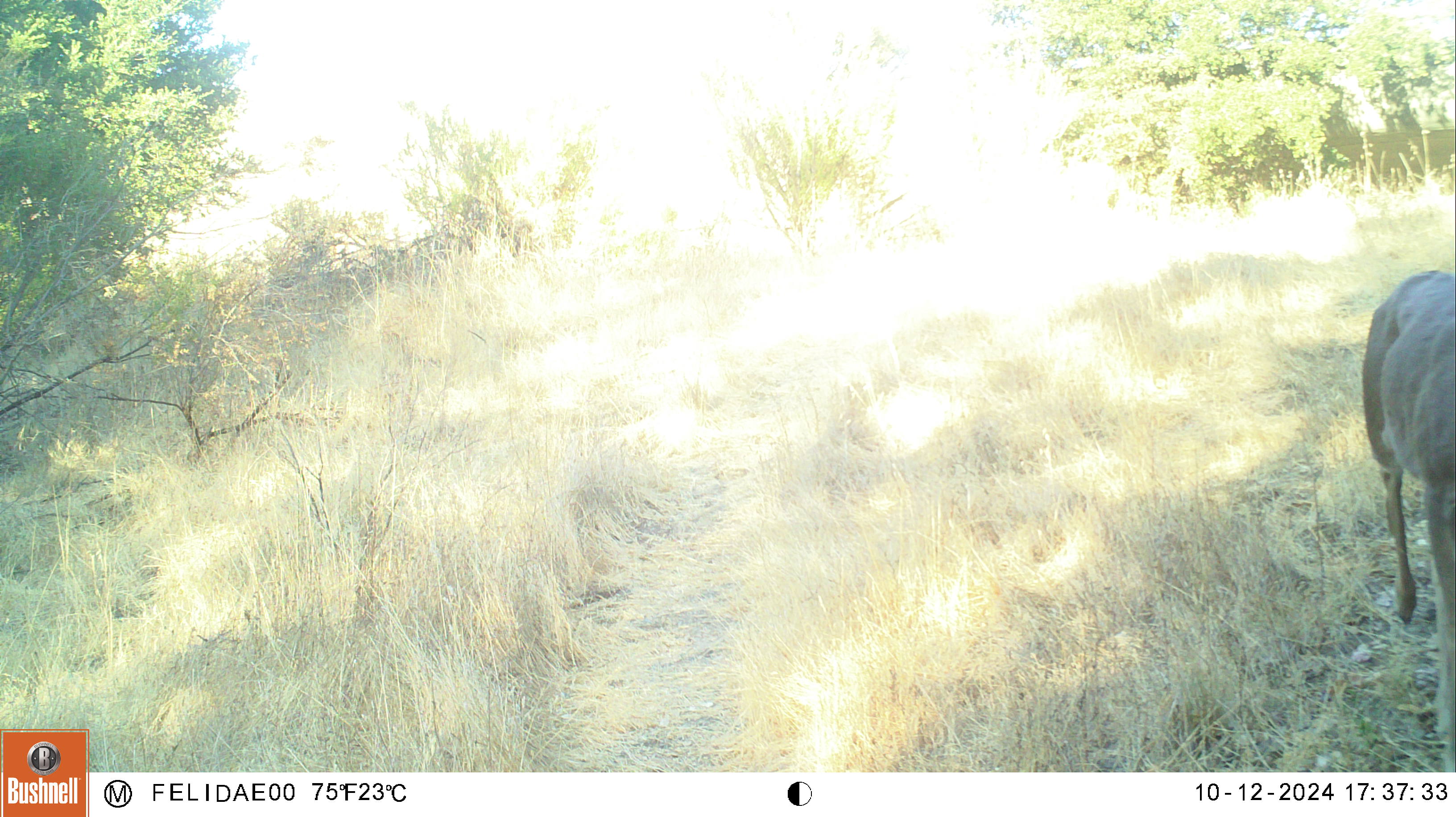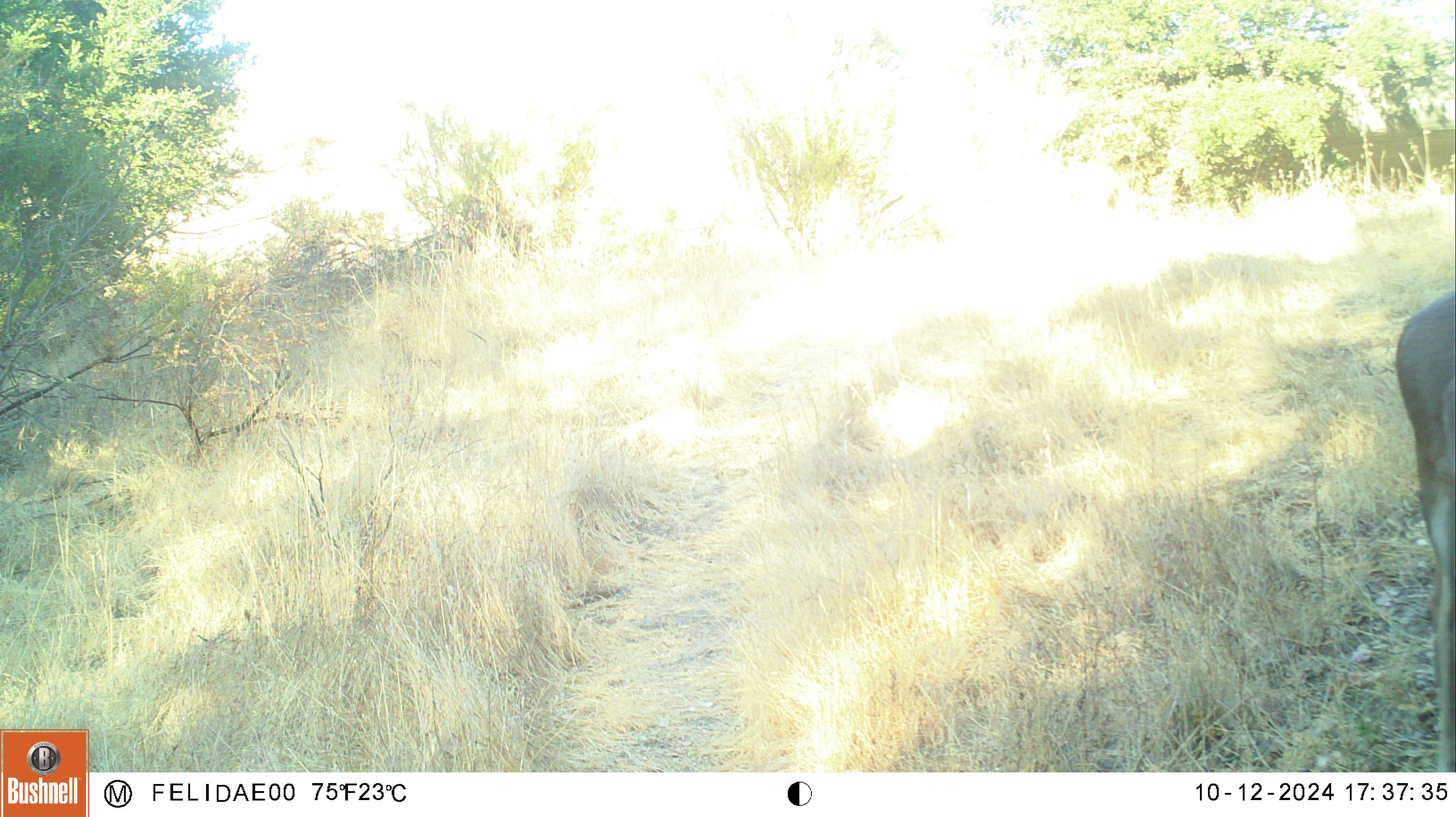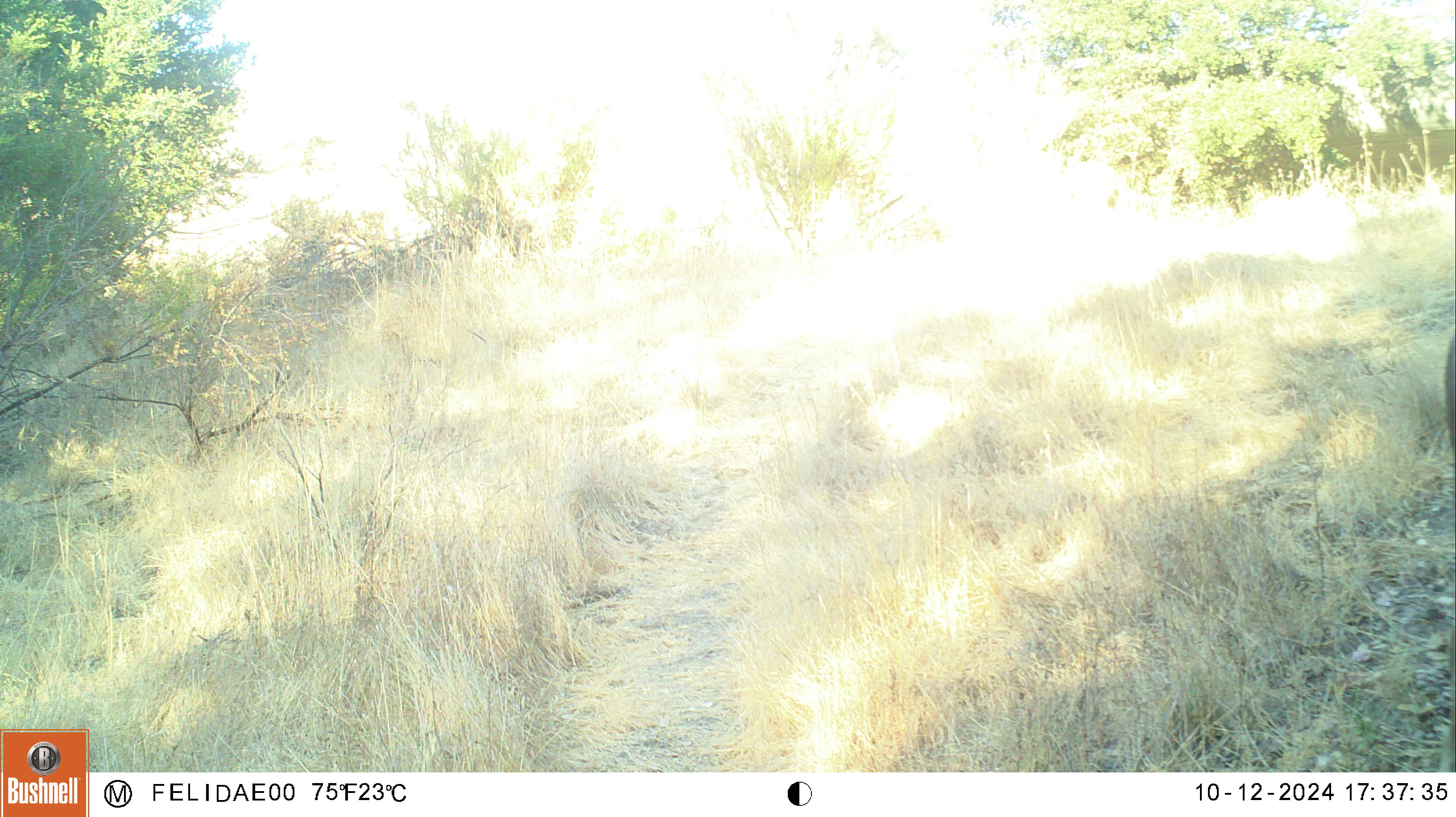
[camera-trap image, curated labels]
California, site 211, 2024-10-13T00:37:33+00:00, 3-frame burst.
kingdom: Animalia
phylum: Chordata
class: Mammalia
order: Artiodactyla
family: Cervidae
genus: Odocoileus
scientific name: Odocoileus hemionus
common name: mule deer